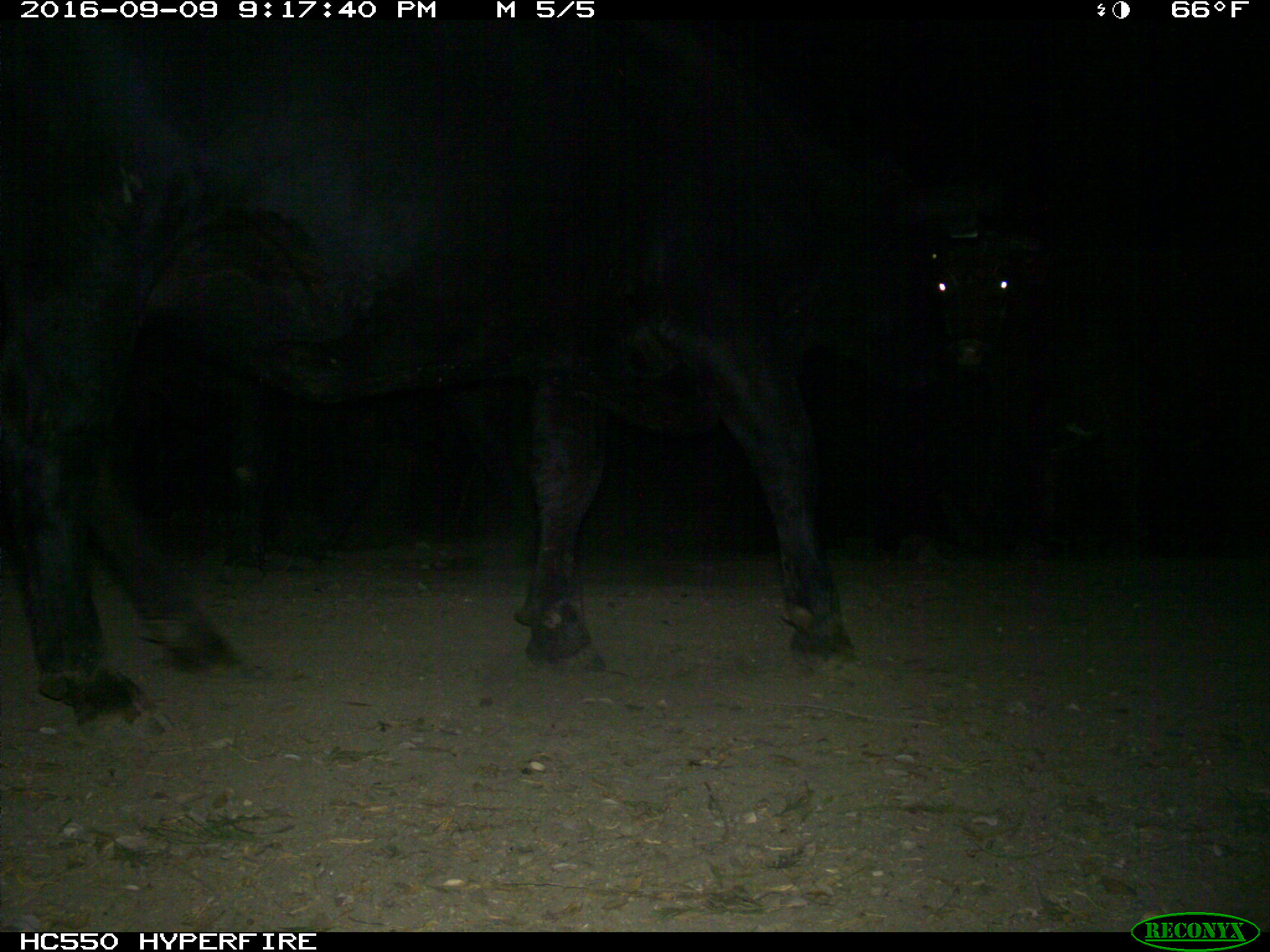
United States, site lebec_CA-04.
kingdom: Animalia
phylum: Chordata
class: Mammalia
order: Artiodactyla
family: Bovidae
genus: Bos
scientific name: Bos taurus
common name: domestic cow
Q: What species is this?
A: Bos taurus (domestic cow).